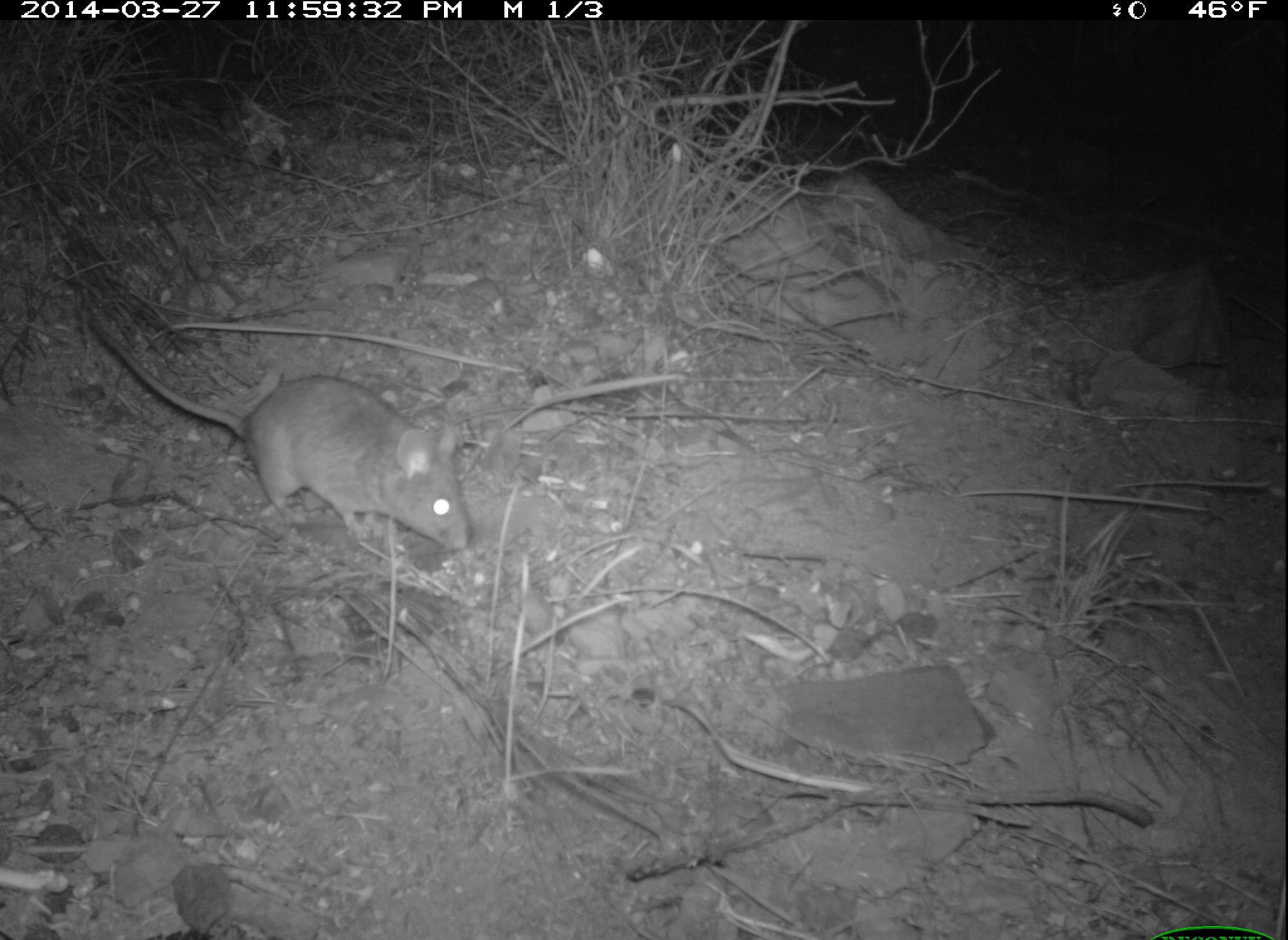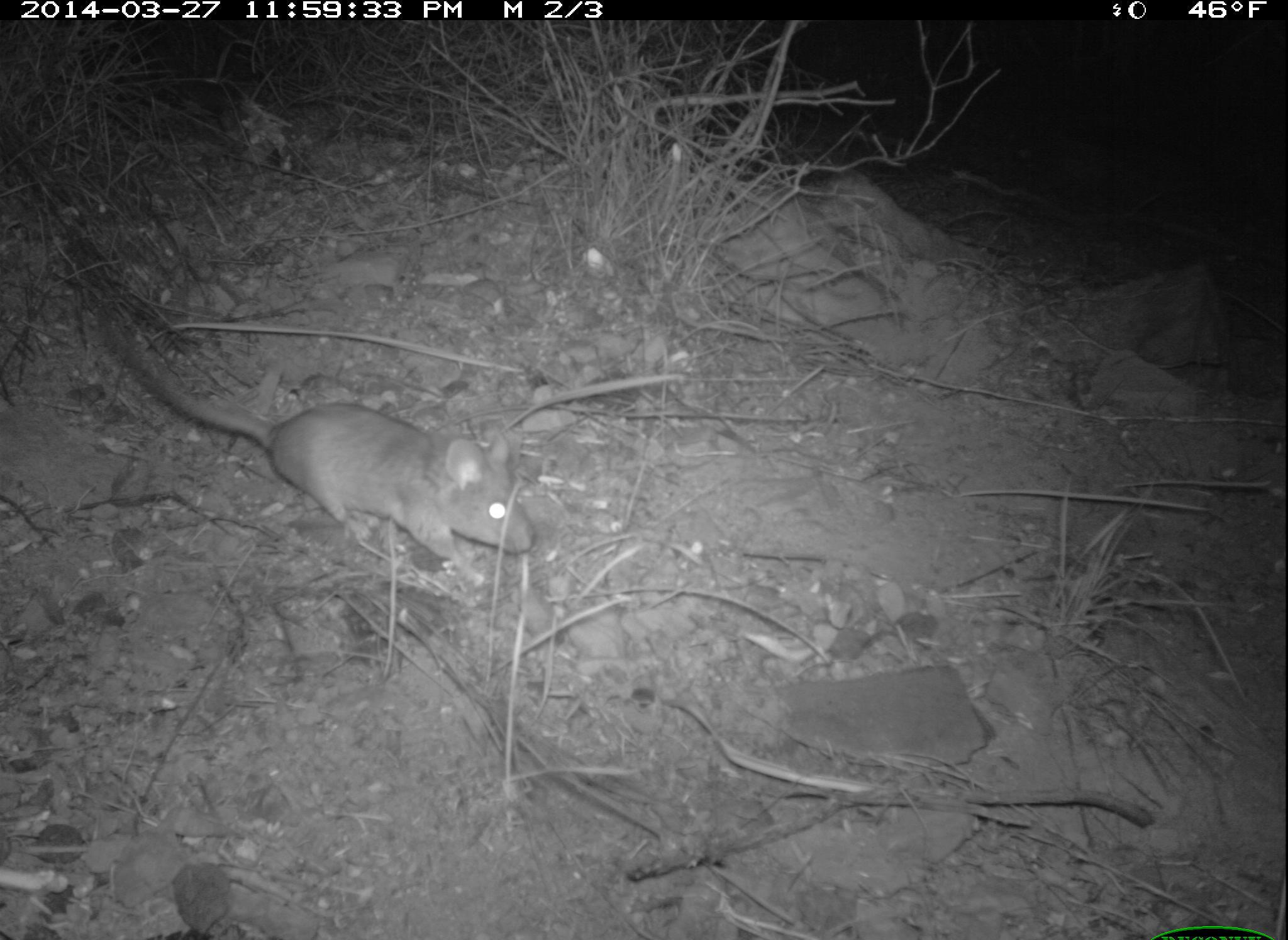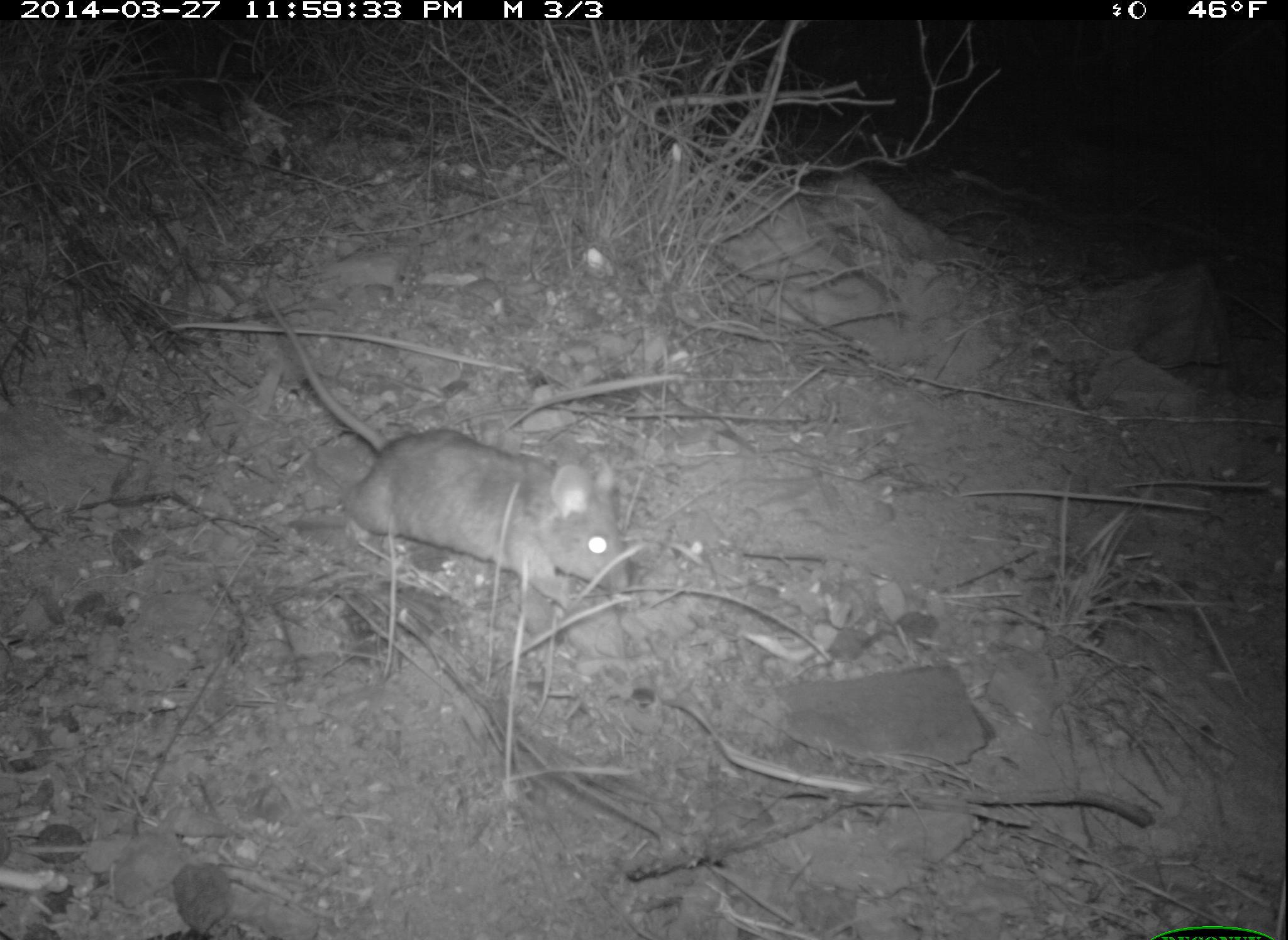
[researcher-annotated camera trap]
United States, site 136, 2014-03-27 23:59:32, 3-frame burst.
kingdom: Animalia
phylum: Chordata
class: Mammalia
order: Rodentia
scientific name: Rodentia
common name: rodent